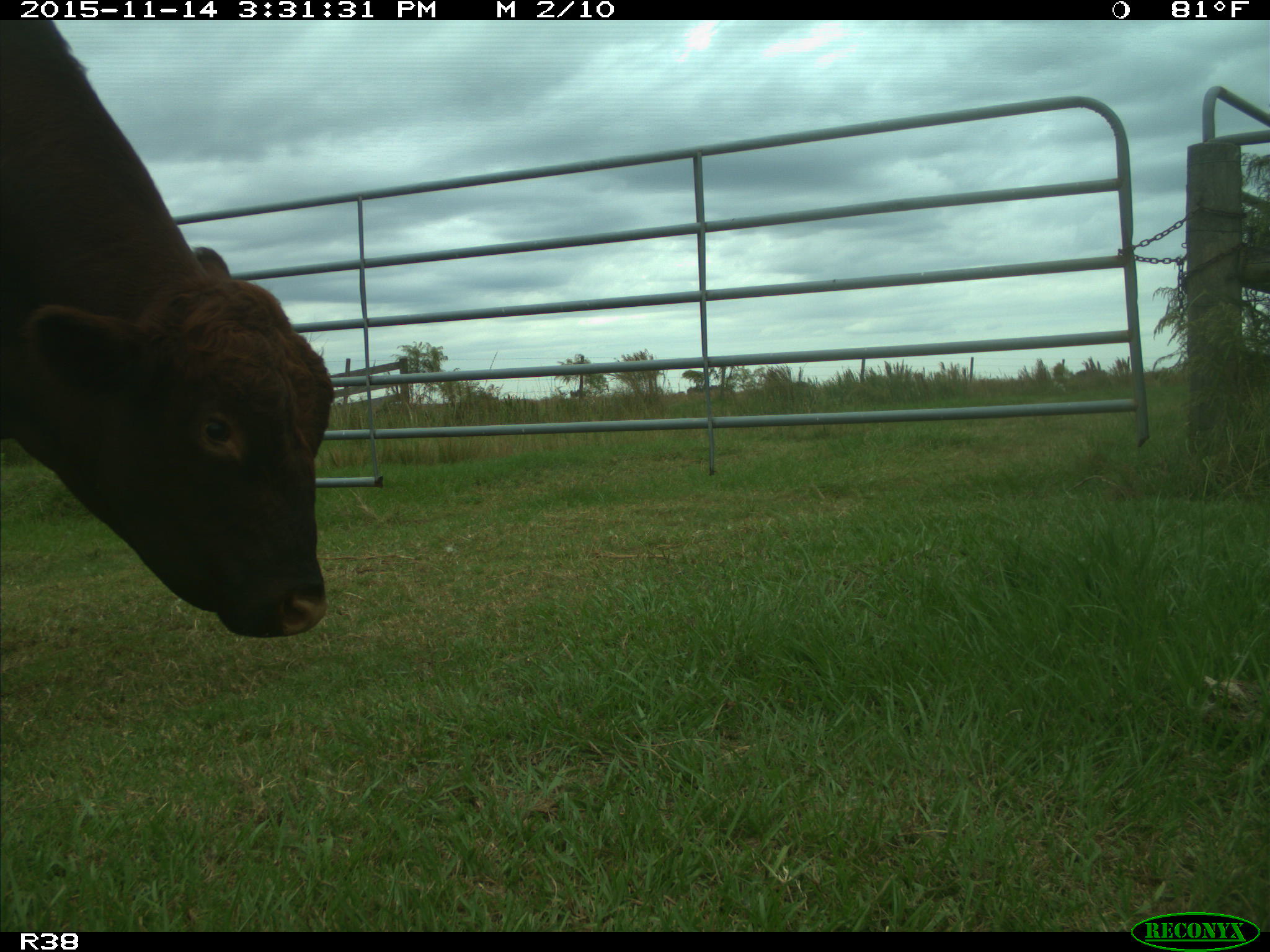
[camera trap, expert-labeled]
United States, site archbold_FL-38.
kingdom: Animalia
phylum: Chordata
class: Mammalia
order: Artiodactyla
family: Bovidae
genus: Bos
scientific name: Bos taurus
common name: domestic cow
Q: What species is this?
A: Bos taurus (domestic cow).